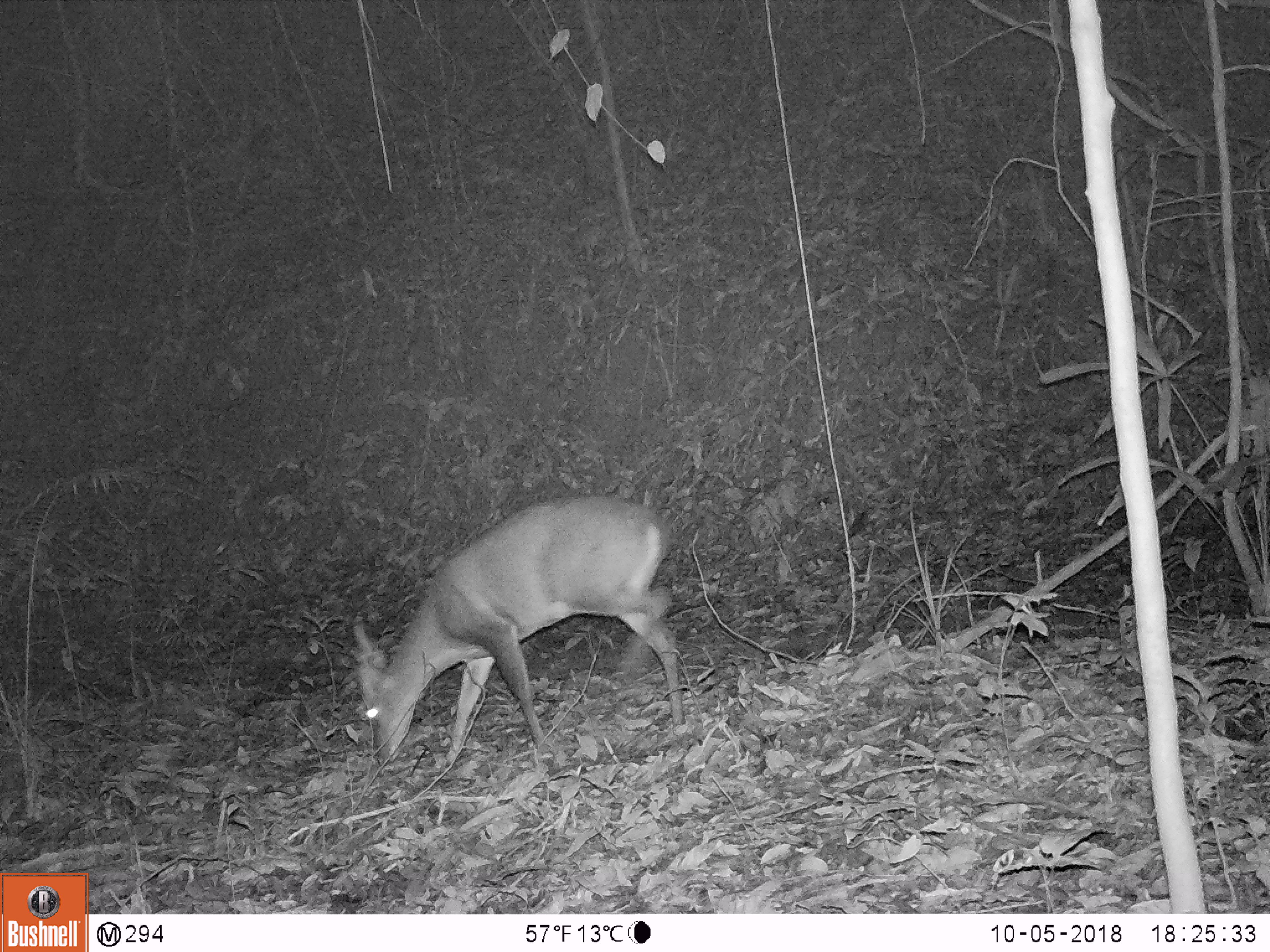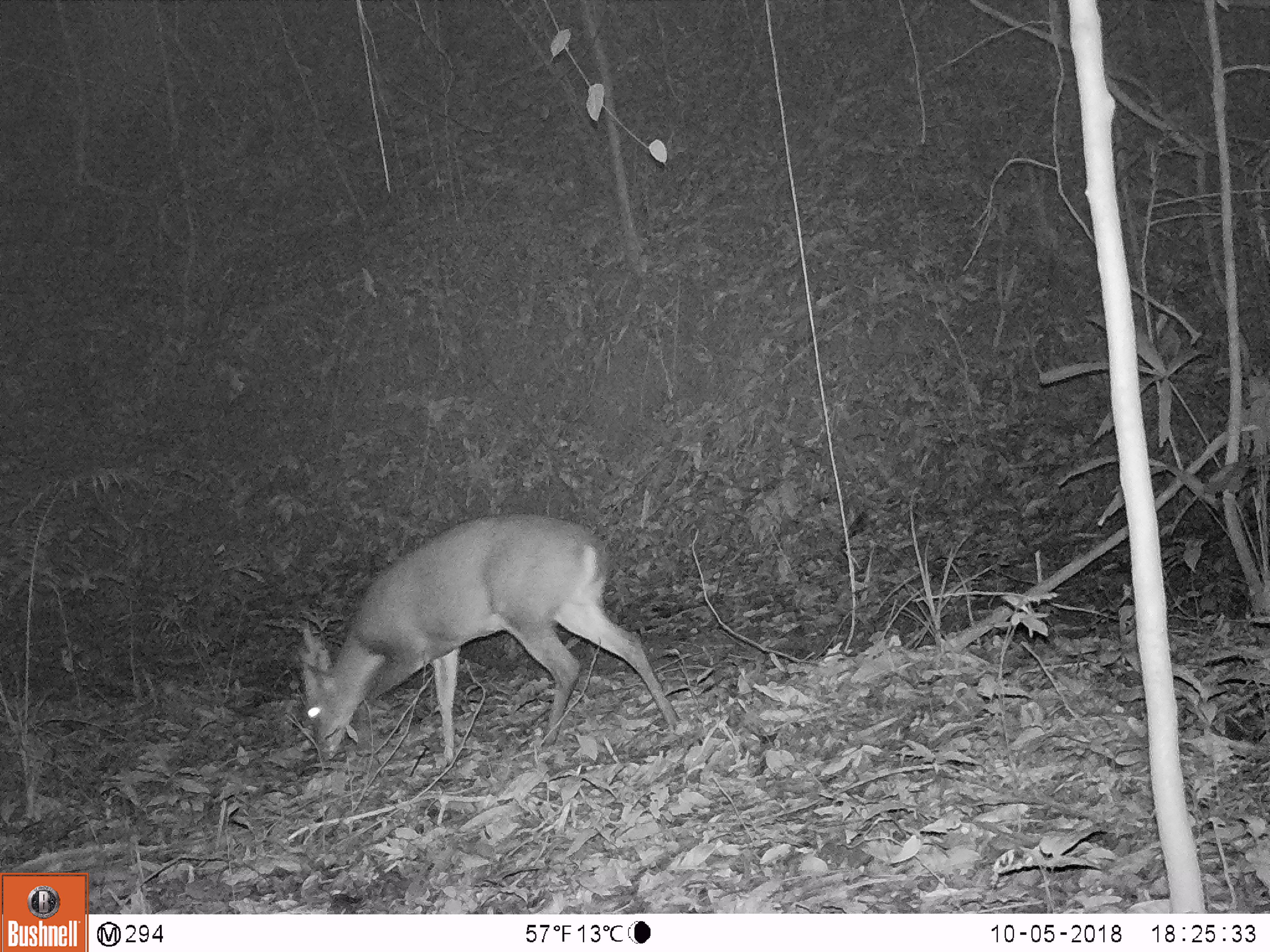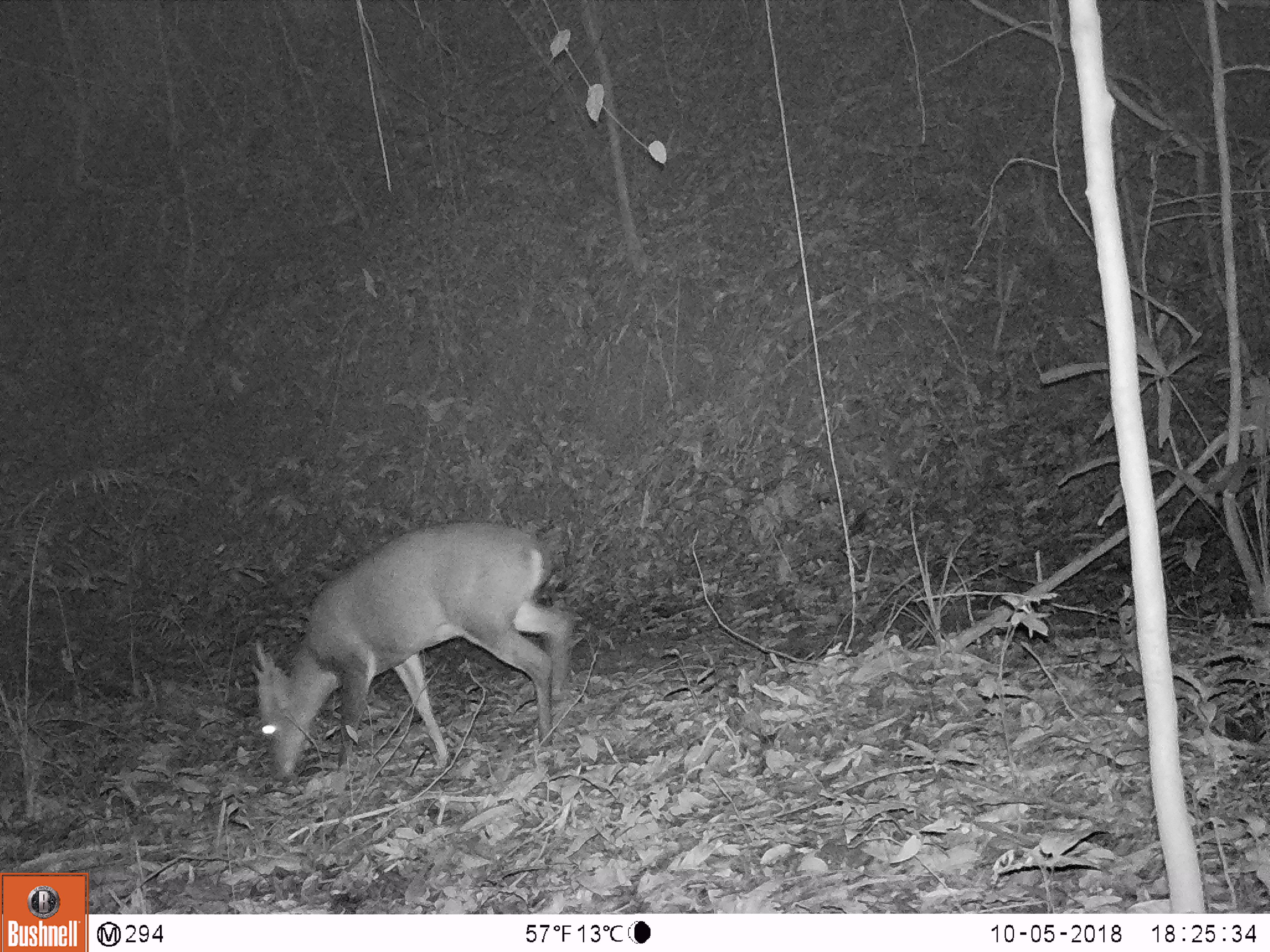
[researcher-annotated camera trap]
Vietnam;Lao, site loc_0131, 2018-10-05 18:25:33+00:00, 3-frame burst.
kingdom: Animalia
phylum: Chordata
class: Mammalia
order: Artiodactyla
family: Cervidae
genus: Muntiacus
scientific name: Muntiacus vuquangensis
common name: large-antlered muntjac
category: large antlered muntjac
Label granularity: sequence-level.